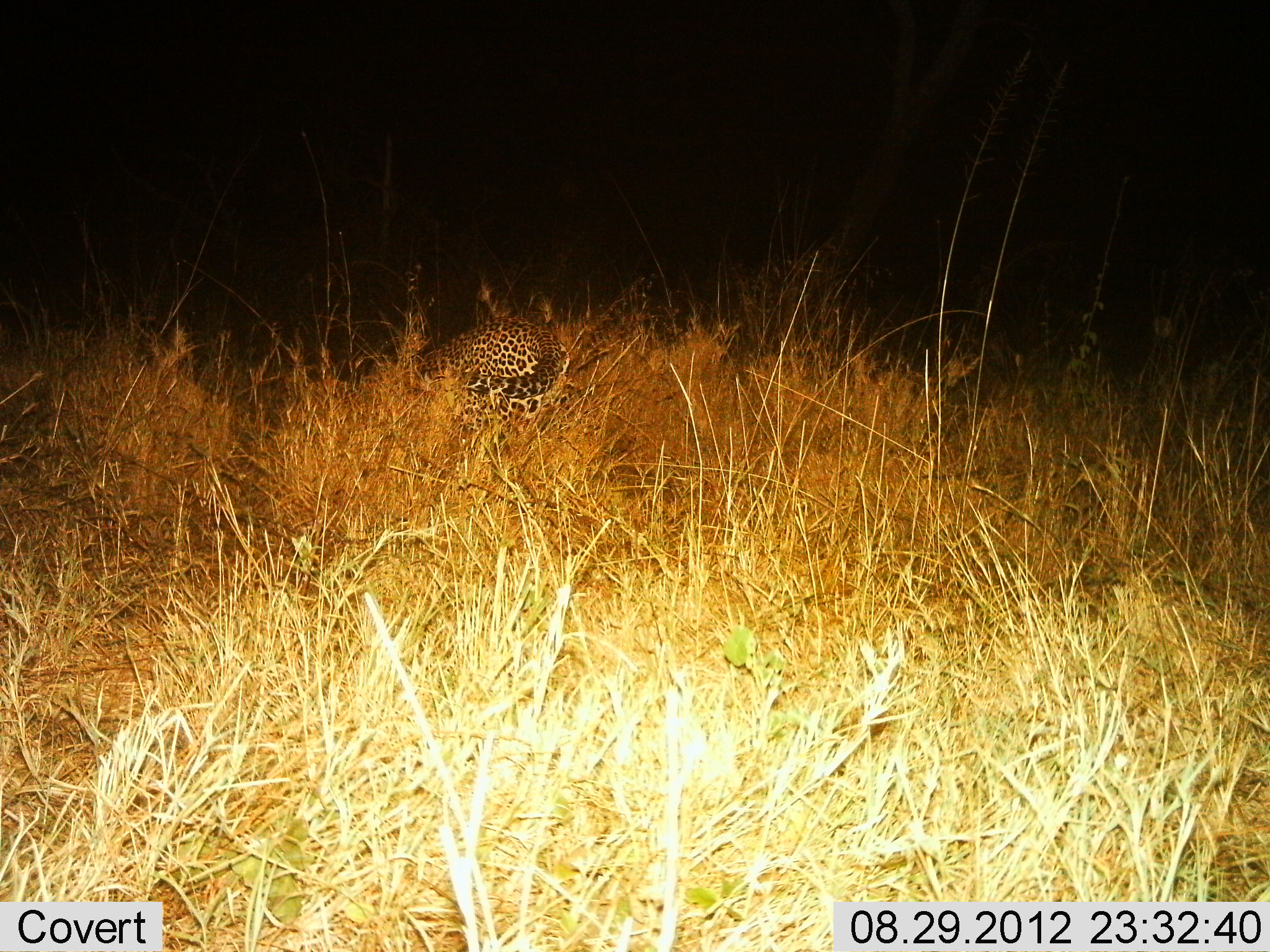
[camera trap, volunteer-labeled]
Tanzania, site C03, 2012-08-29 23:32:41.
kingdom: Animalia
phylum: Chordata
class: Mammalia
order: Carnivora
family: Felidae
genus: Panthera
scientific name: Panthera pardus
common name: leopard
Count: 1.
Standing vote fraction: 60%.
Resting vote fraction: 30%.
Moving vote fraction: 10%.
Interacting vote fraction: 0%.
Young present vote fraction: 0%.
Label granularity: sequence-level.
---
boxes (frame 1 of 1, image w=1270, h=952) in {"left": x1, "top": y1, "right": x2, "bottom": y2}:
animal: {"left": 409, "top": 315, "right": 569, "bottom": 430}